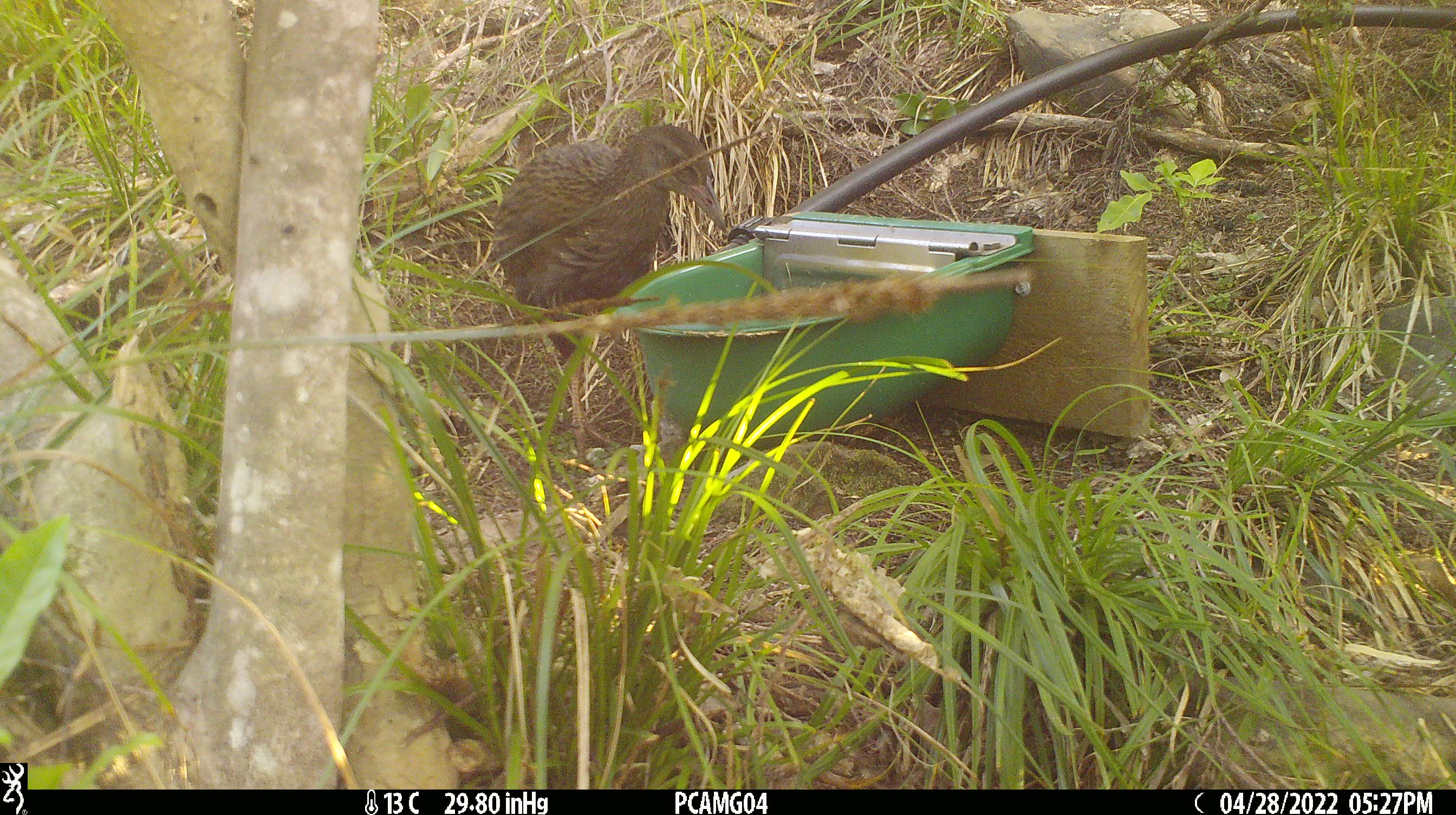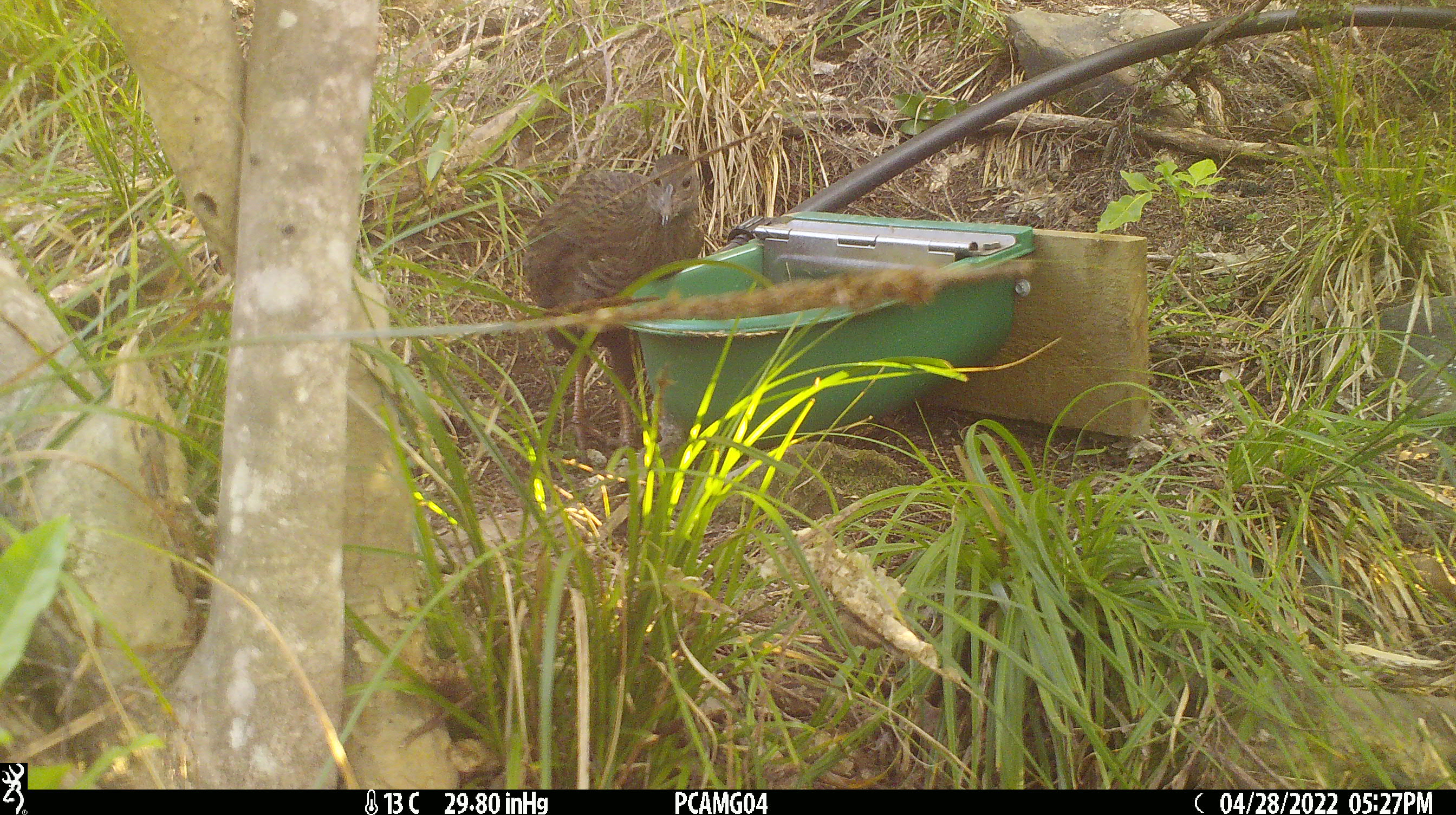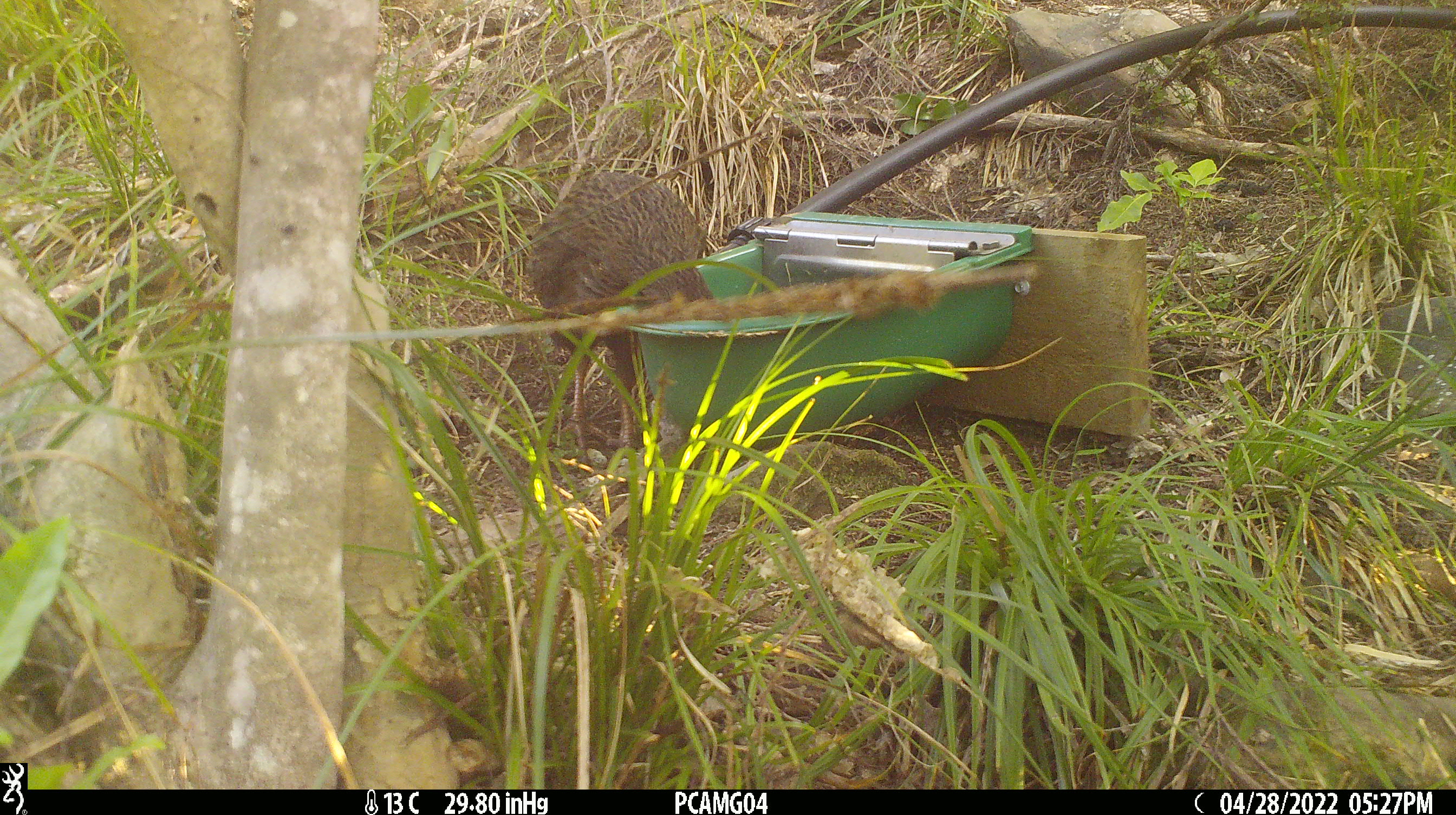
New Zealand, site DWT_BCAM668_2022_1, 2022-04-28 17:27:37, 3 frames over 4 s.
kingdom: Animalia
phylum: Chordata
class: Aves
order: Gruiformes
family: Rallidae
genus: Gallirallus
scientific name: Gallirallus australis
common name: weka